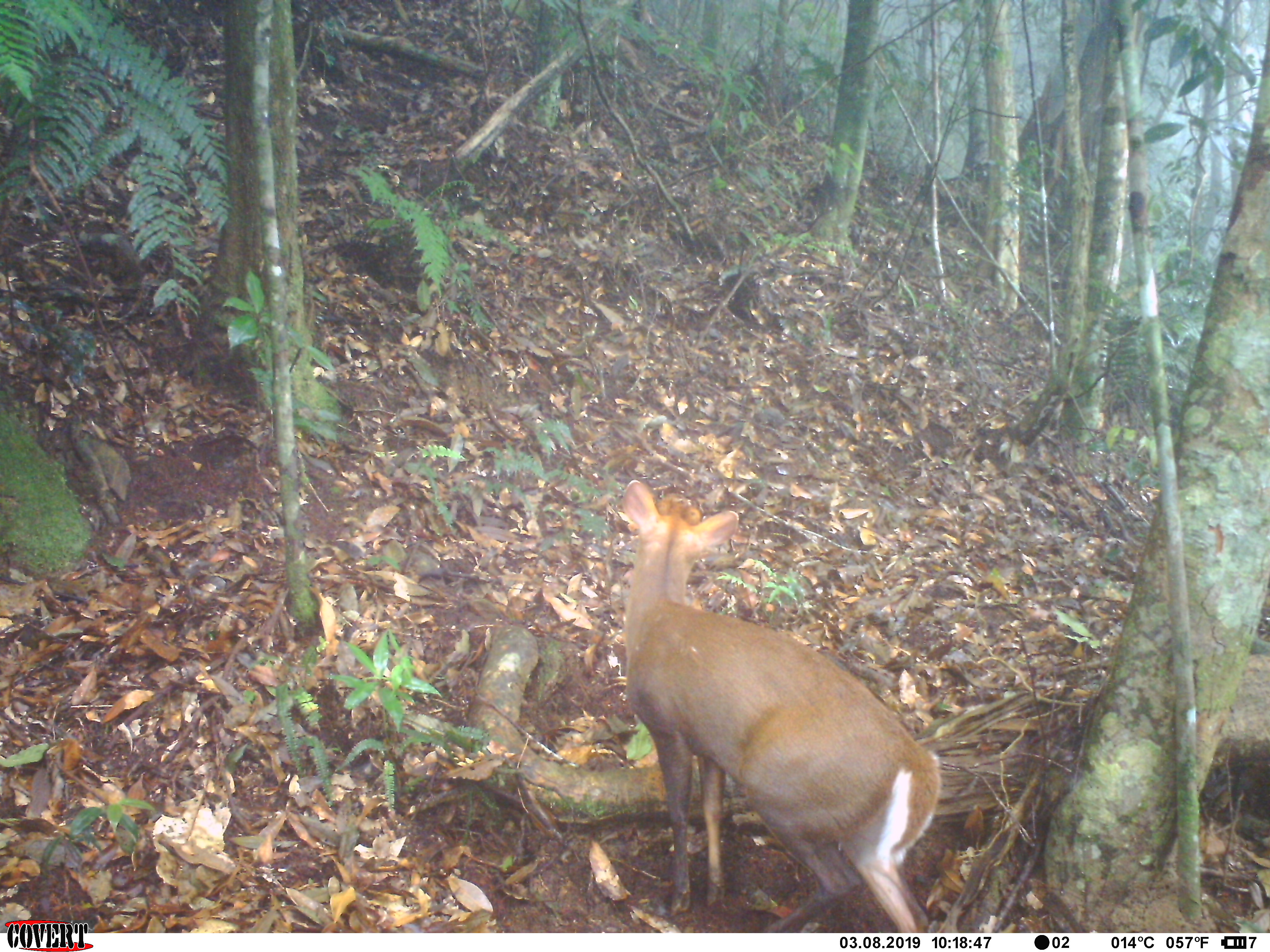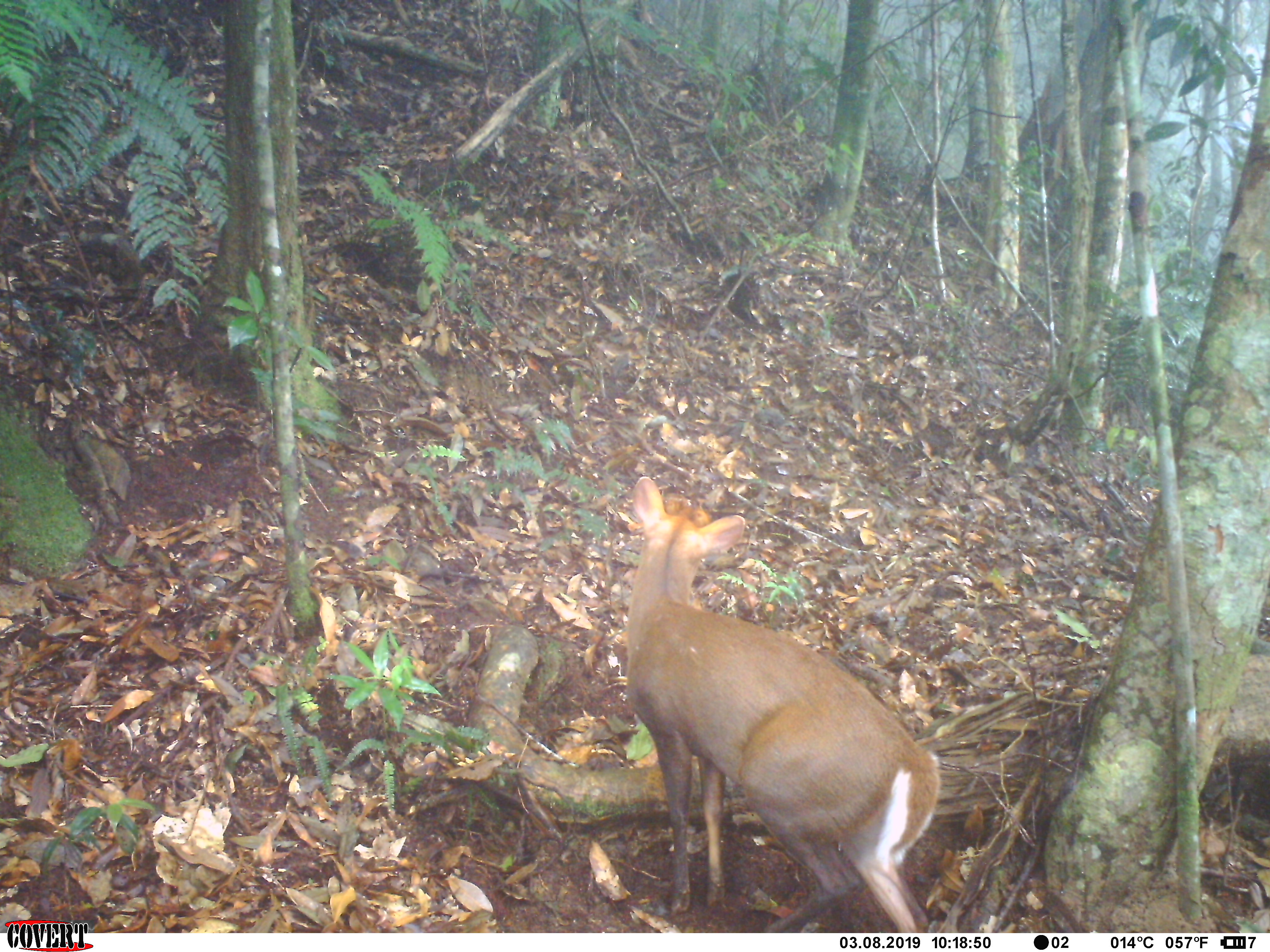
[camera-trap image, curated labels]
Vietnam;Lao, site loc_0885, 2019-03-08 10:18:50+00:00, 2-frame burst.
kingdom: Animalia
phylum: Chordata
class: Mammalia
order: Artiodactyla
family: Cervidae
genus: Muntiacus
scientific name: Muntiacus rooseveltorum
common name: roosevelt's muntjac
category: roosevelts muntjac group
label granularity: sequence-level